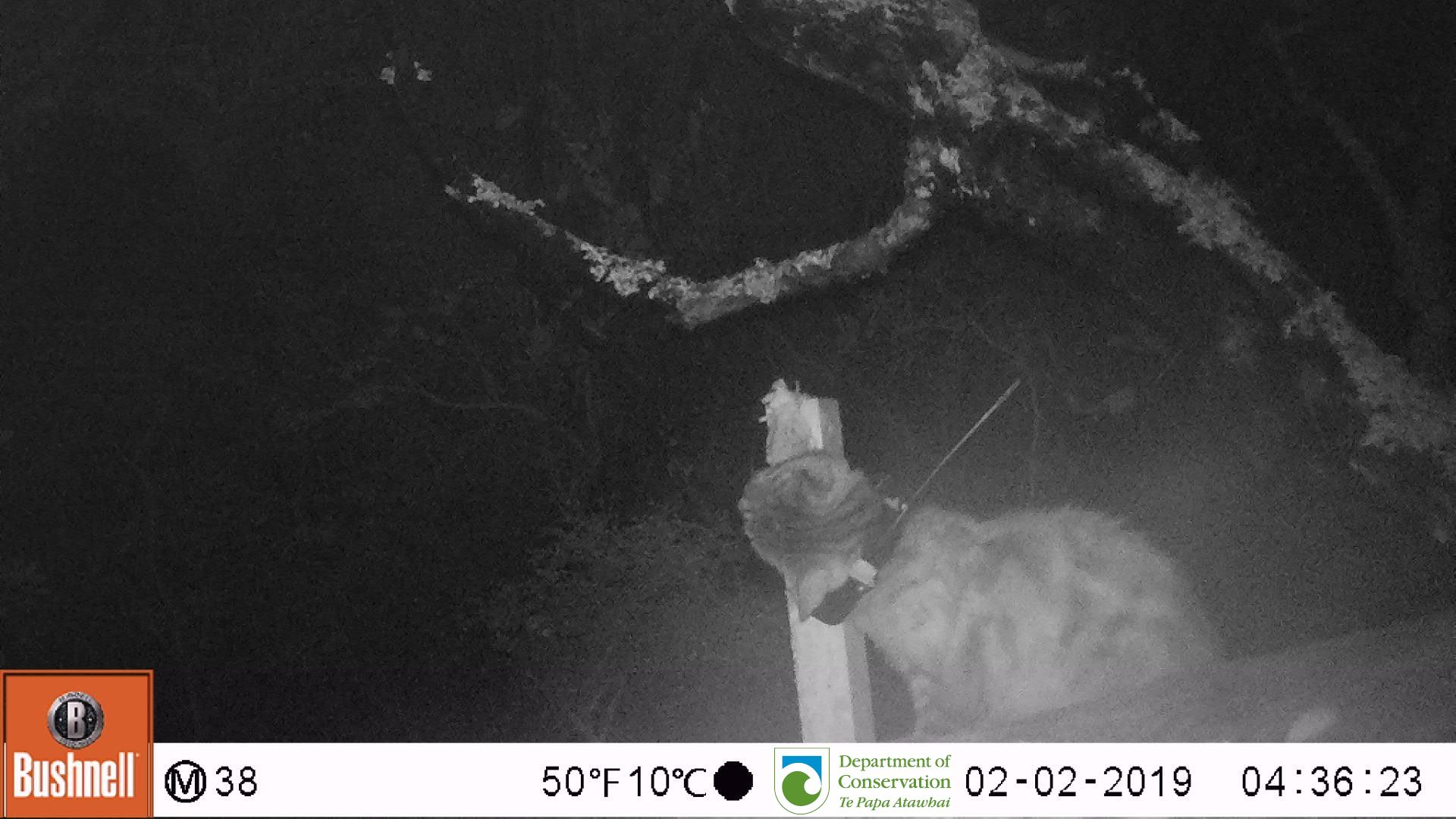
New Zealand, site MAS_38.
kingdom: Animalia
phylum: Chordata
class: Mammalia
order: Carnivora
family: Felidae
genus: Felis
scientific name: Felis catus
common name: domestic cat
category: cat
Cat (domestic cat) (Felis catus).